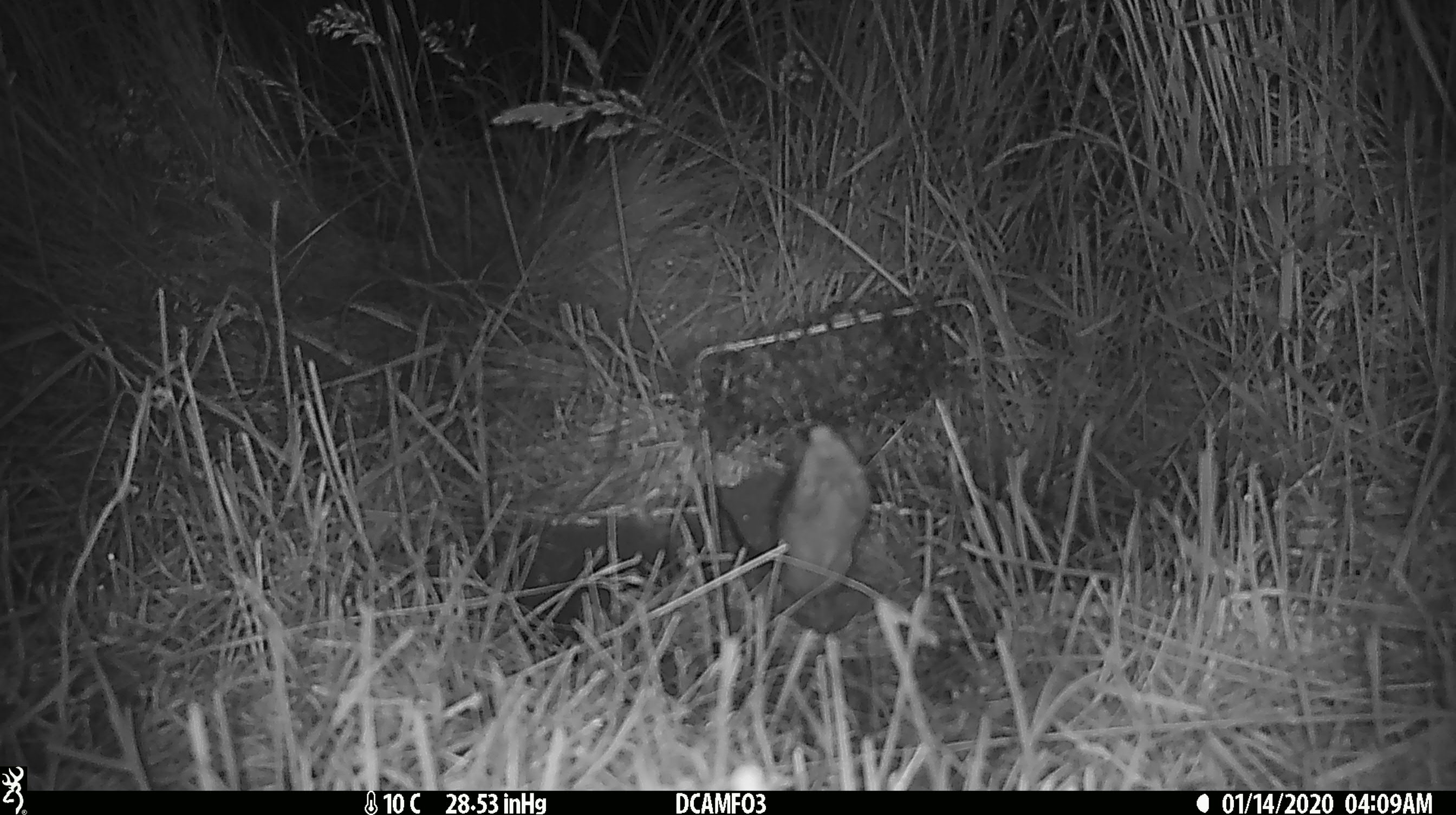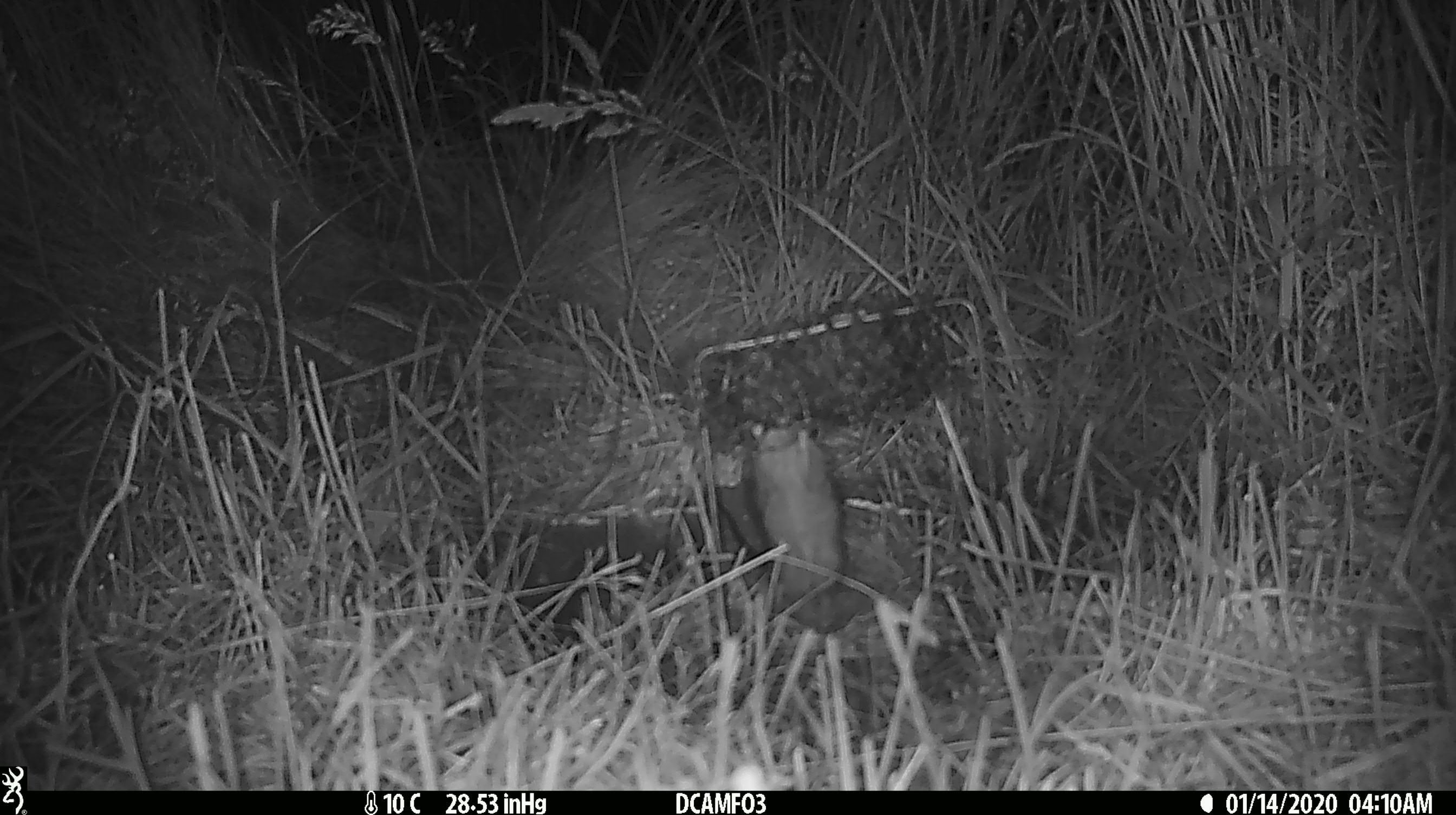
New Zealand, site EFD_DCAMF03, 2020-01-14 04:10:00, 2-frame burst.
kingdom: Animalia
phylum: Chordata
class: Mammalia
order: Rodentia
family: Muridae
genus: Rattus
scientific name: Rattus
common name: rat